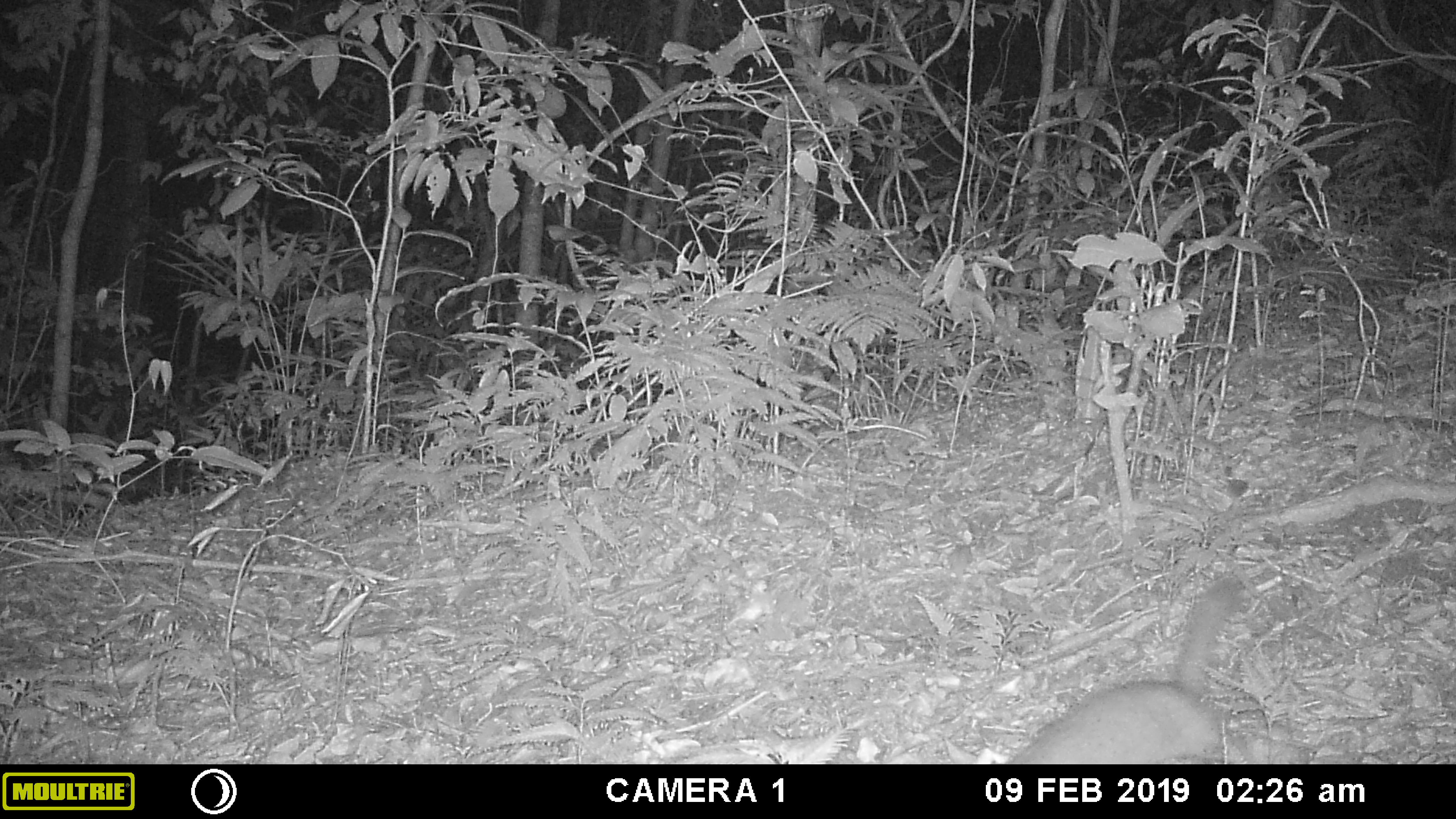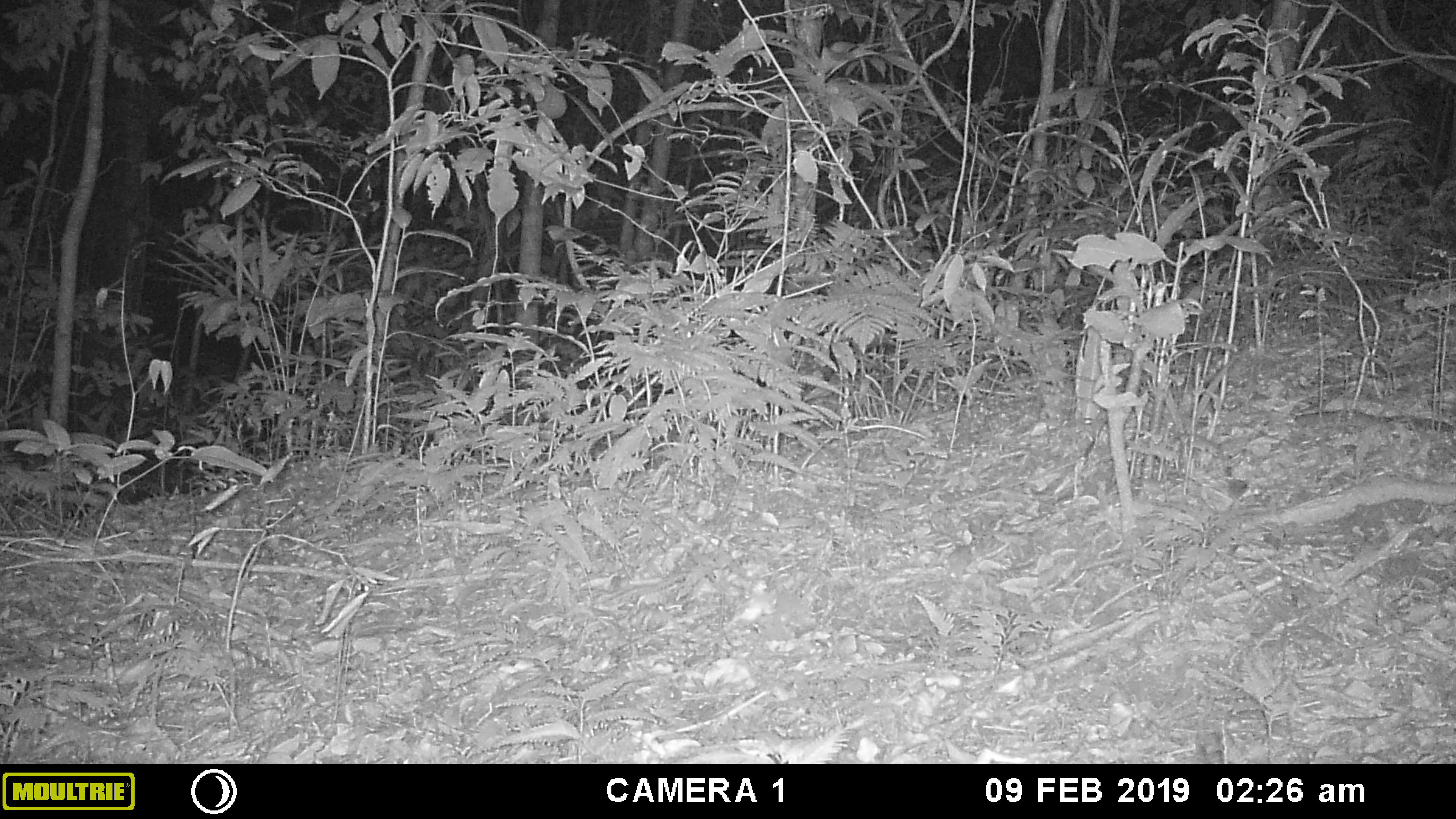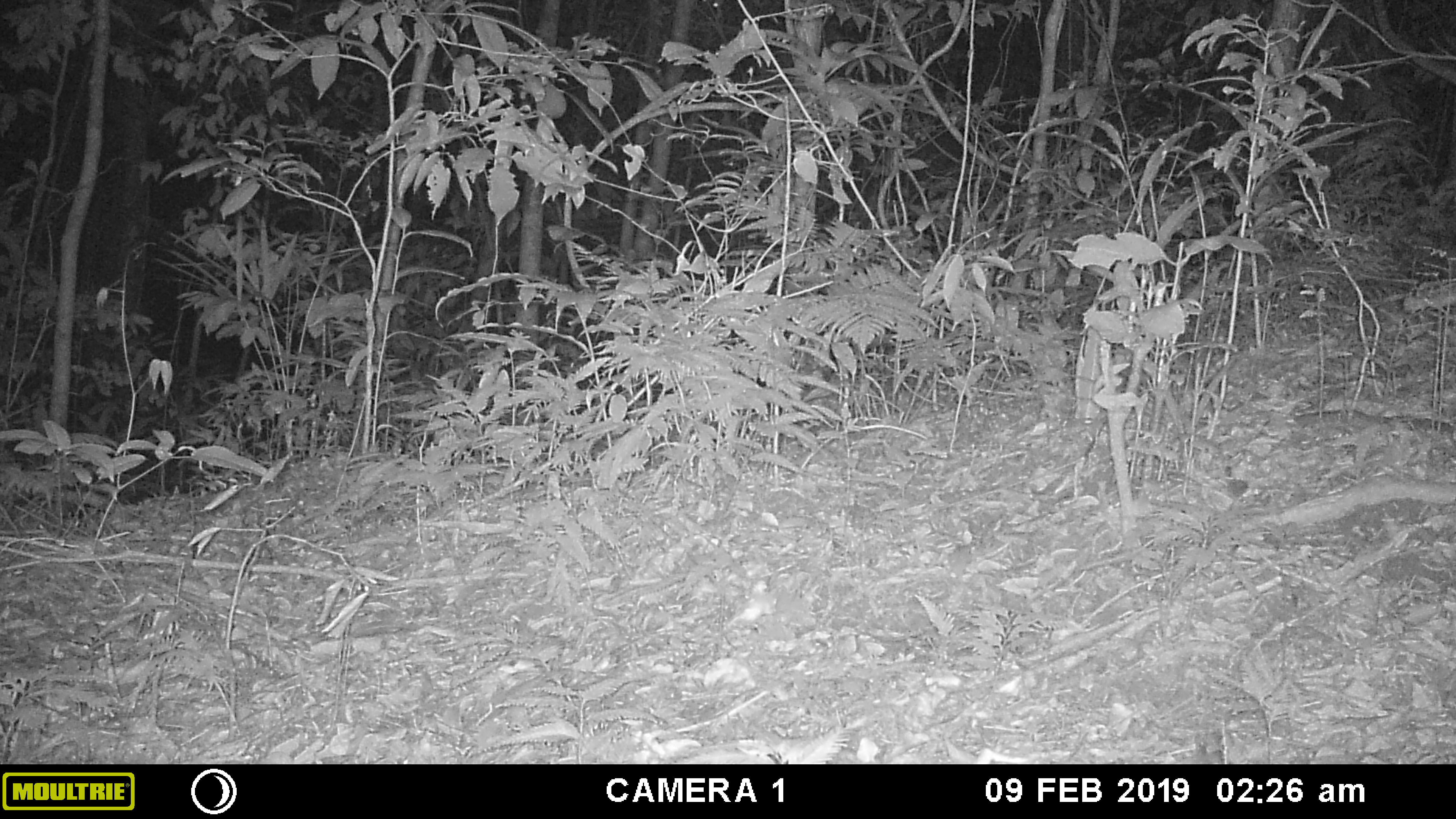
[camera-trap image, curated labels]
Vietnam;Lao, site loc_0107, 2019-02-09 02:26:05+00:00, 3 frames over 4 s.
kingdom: Animalia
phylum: Chordata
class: Mammalia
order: Carnivora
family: Mustelidae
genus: Melogale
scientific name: Melogale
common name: ferret badger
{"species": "ferret badger (Melogale)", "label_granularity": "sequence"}